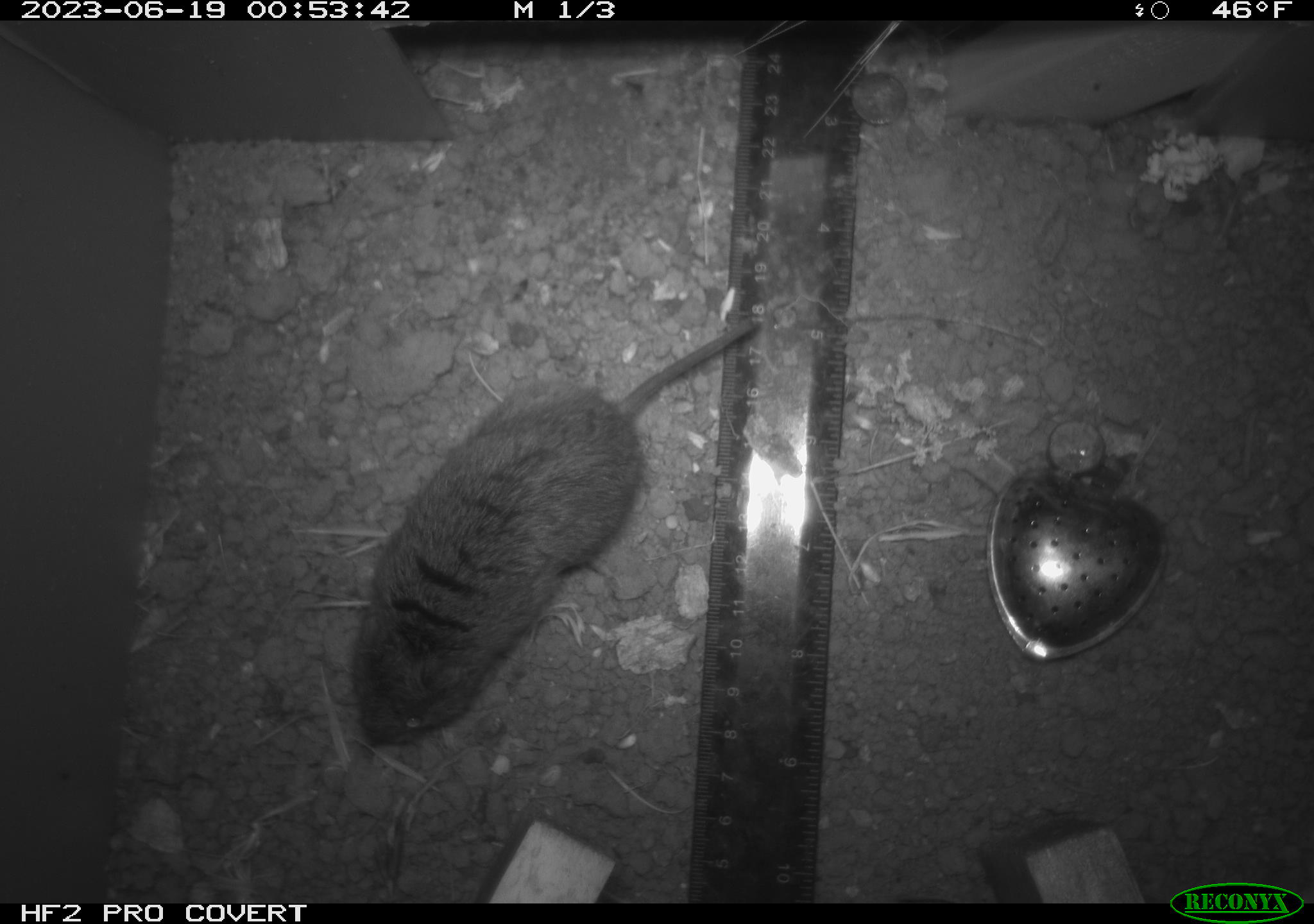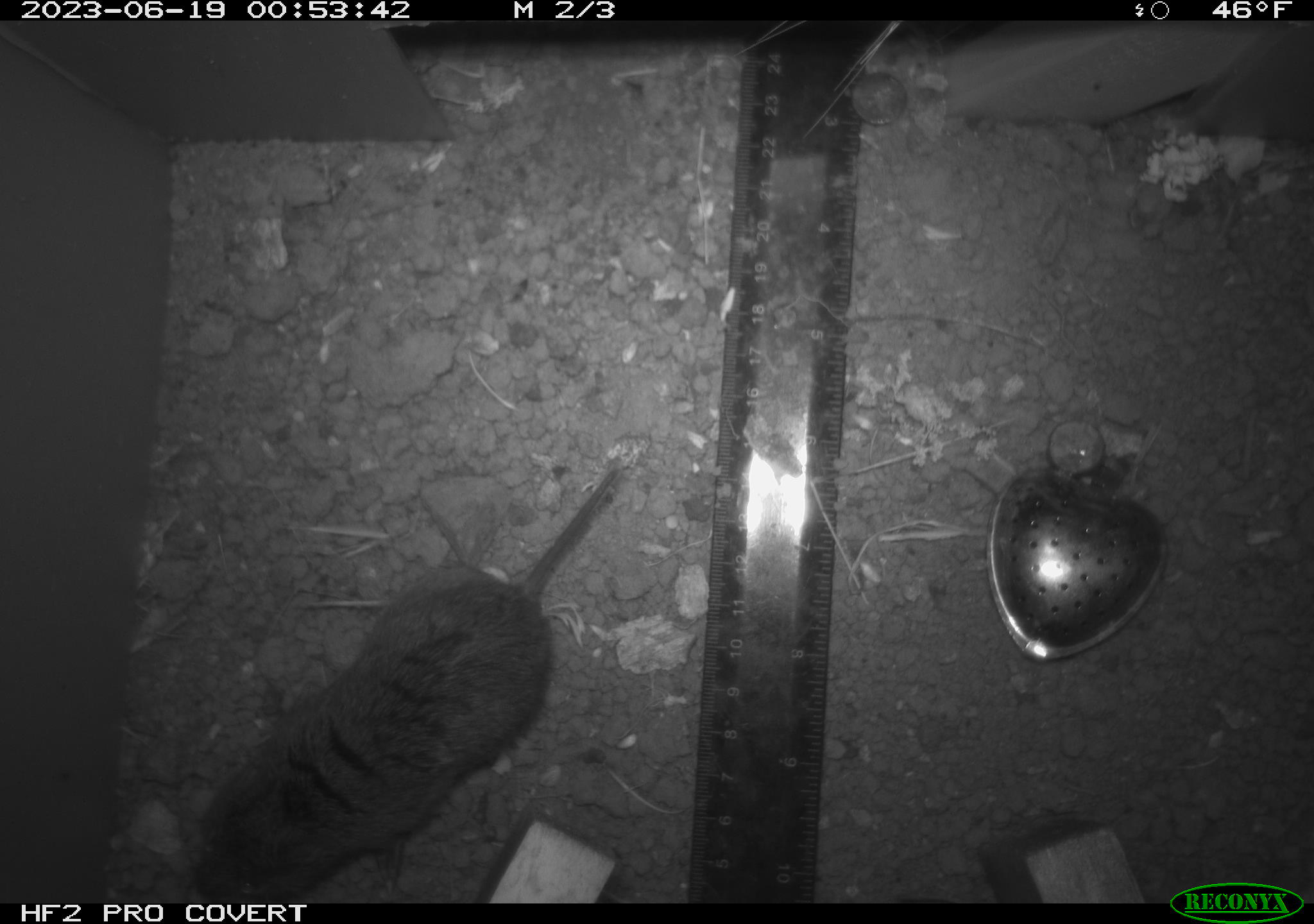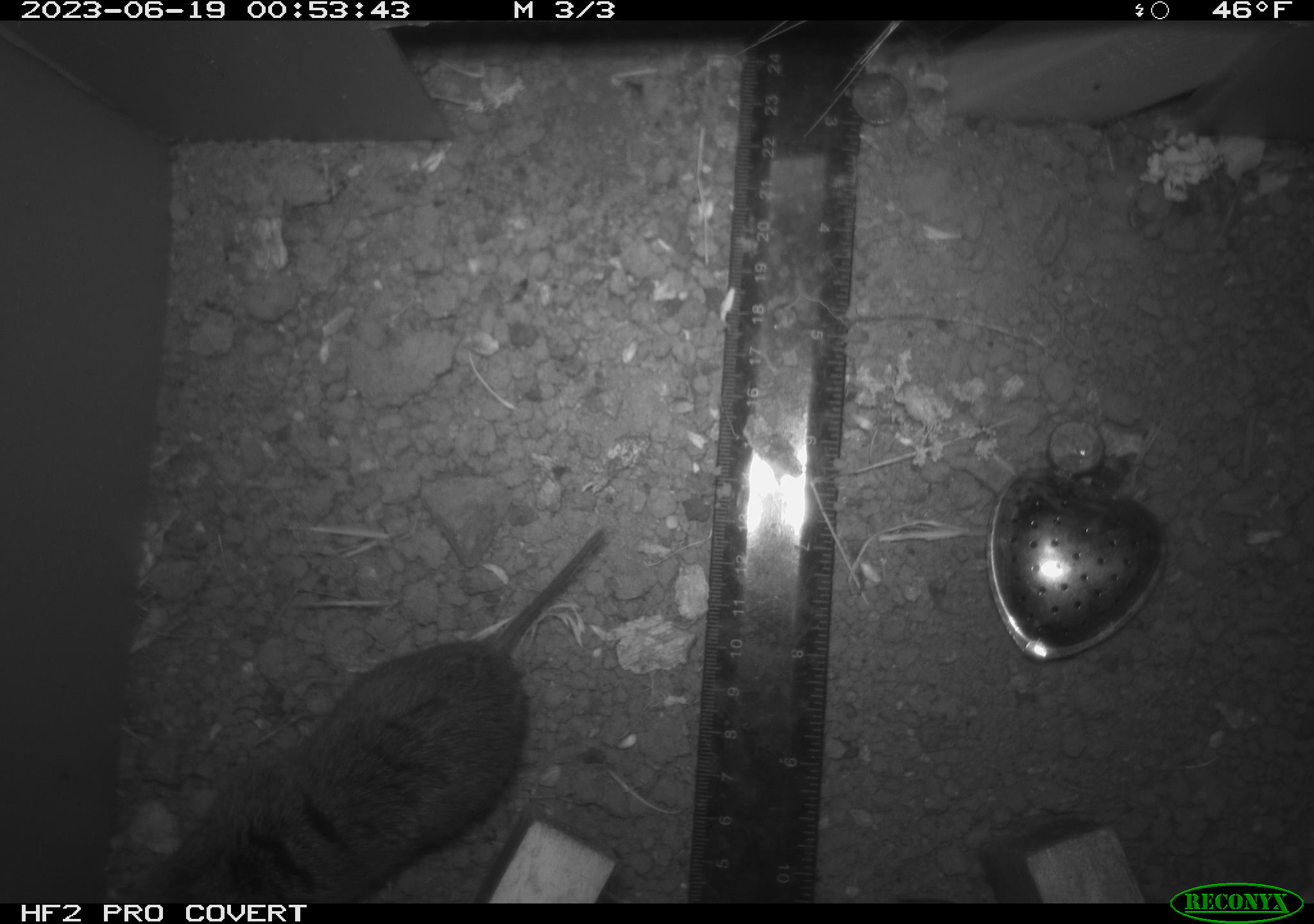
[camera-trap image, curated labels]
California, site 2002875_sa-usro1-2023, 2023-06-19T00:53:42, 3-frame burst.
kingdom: Animalia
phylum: Chordata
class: Mammalia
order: Rodentia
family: Cricetidae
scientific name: Arvicolinae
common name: voles, lemmings, and muskrats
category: arvicolinae subfamily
Arvicolinae subfamily (voles, lemmings, and muskrats) (Arvicolinae).